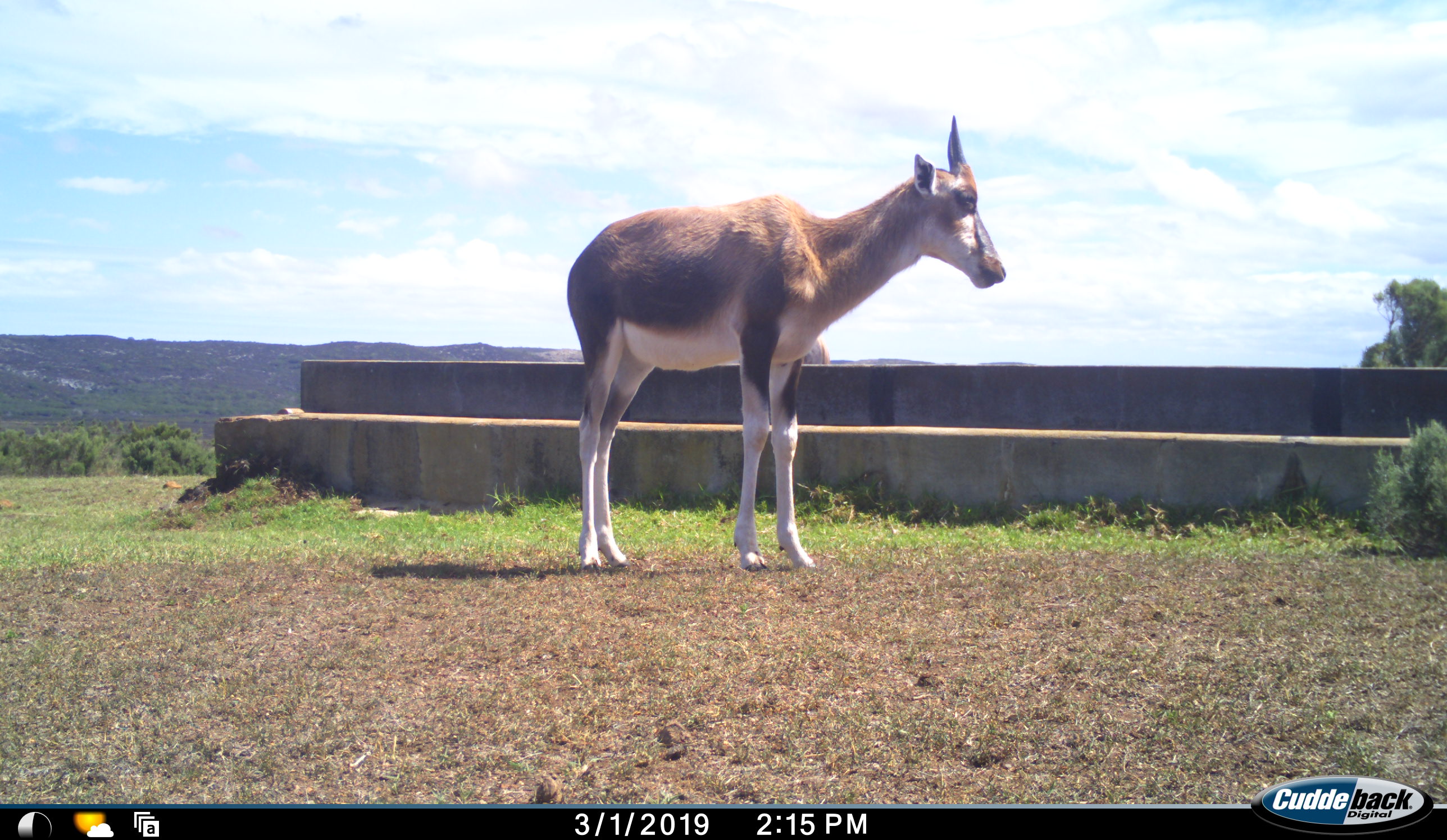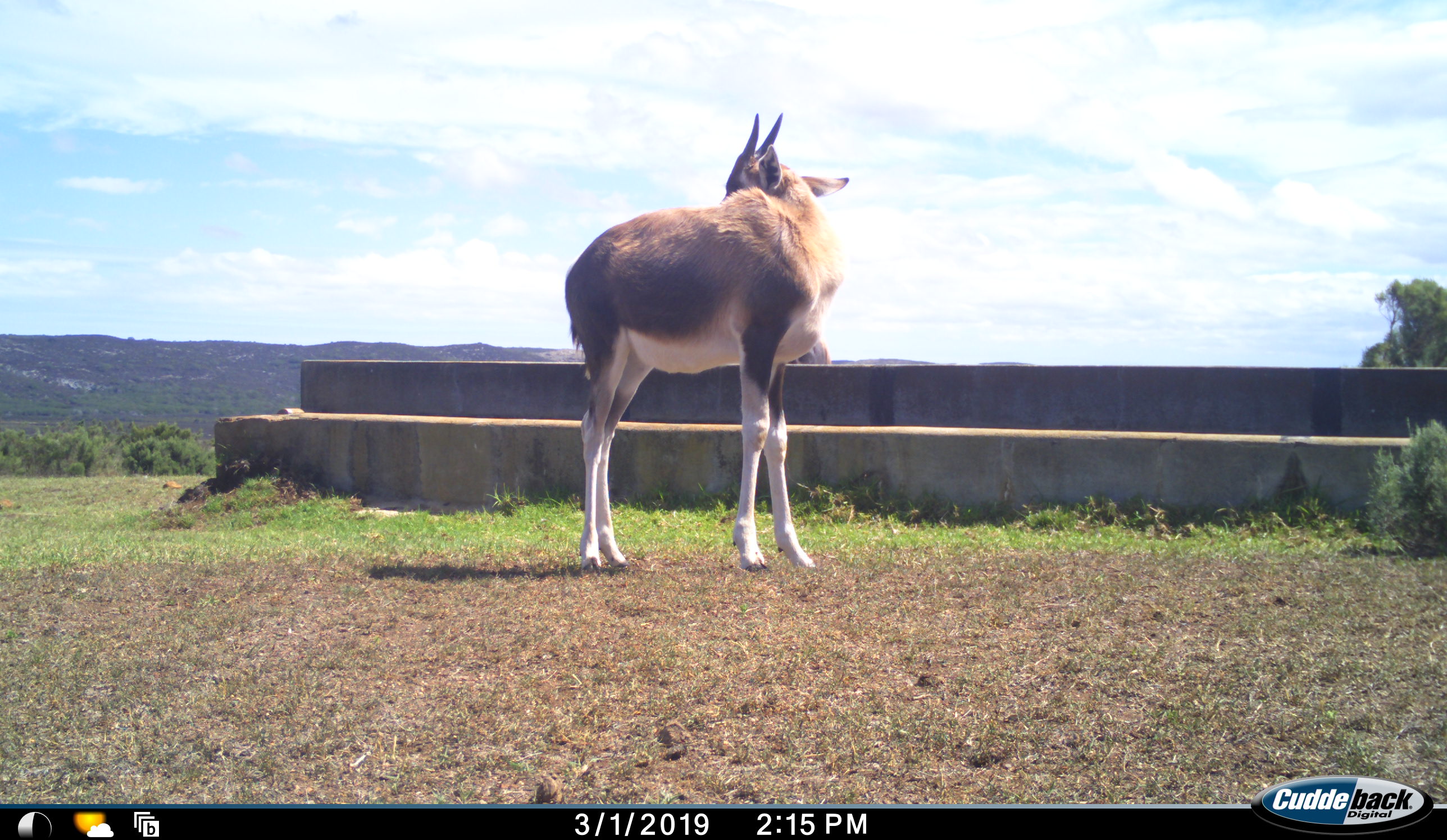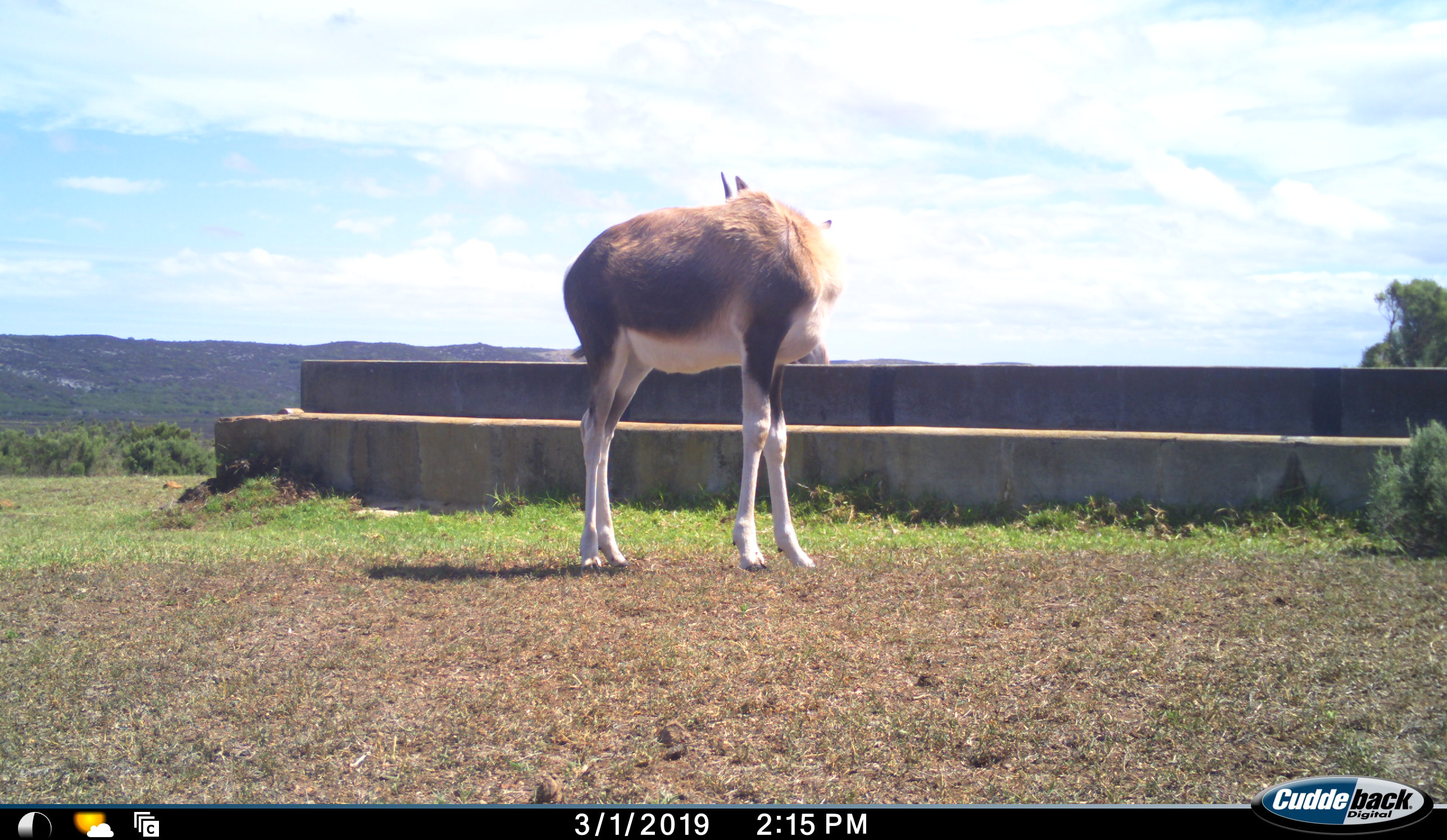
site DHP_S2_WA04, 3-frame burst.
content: unidentified animal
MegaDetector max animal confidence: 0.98